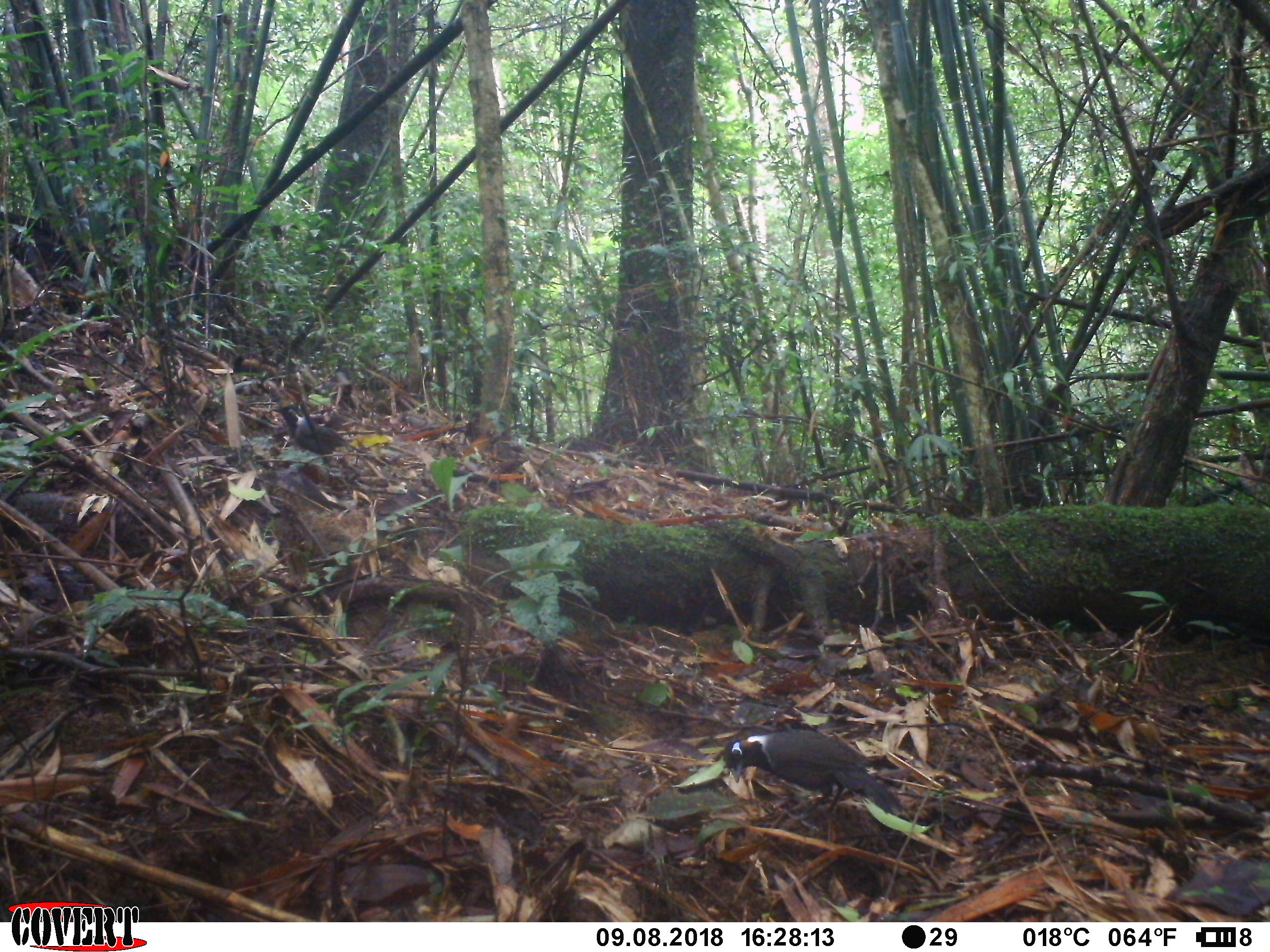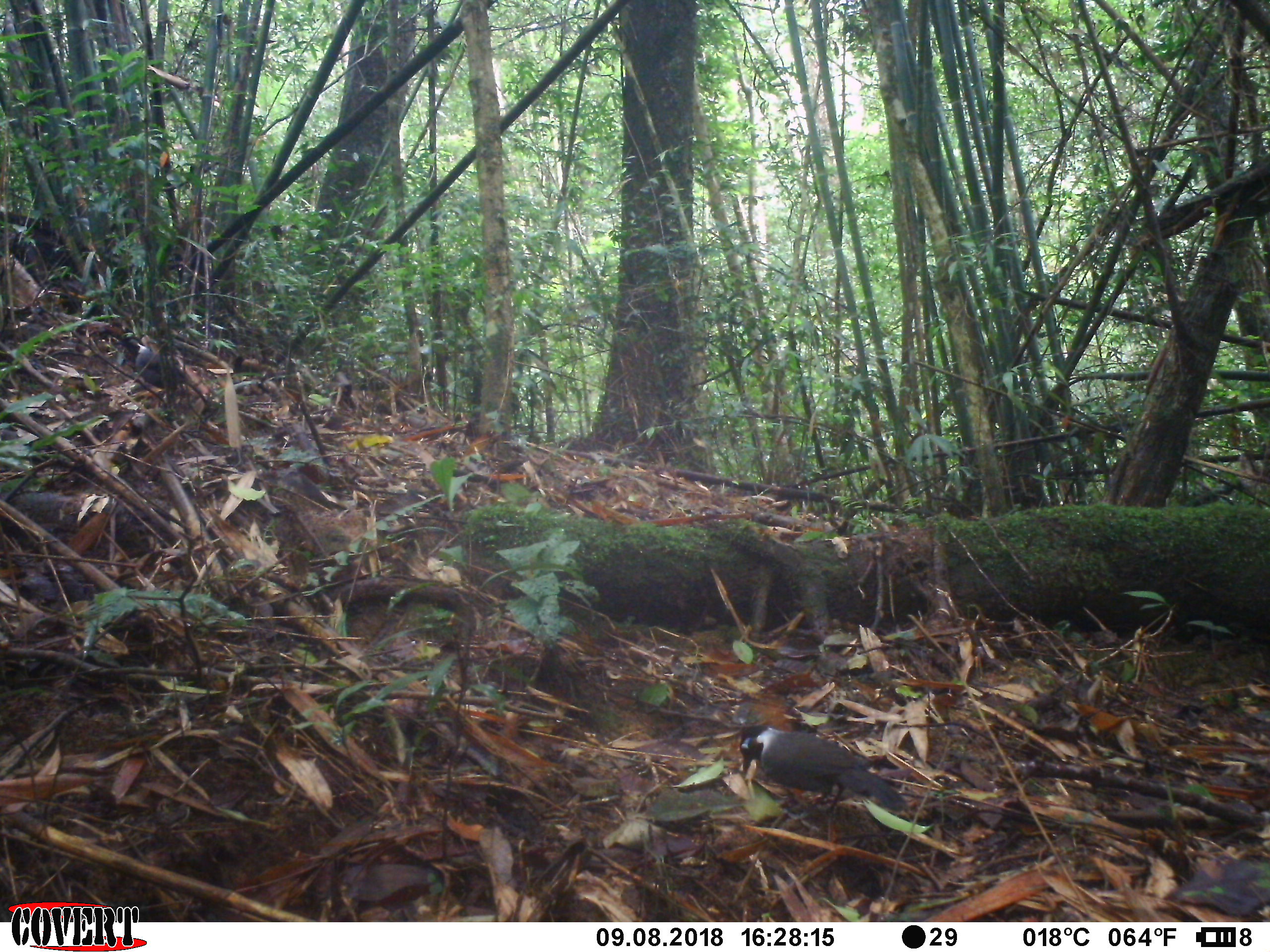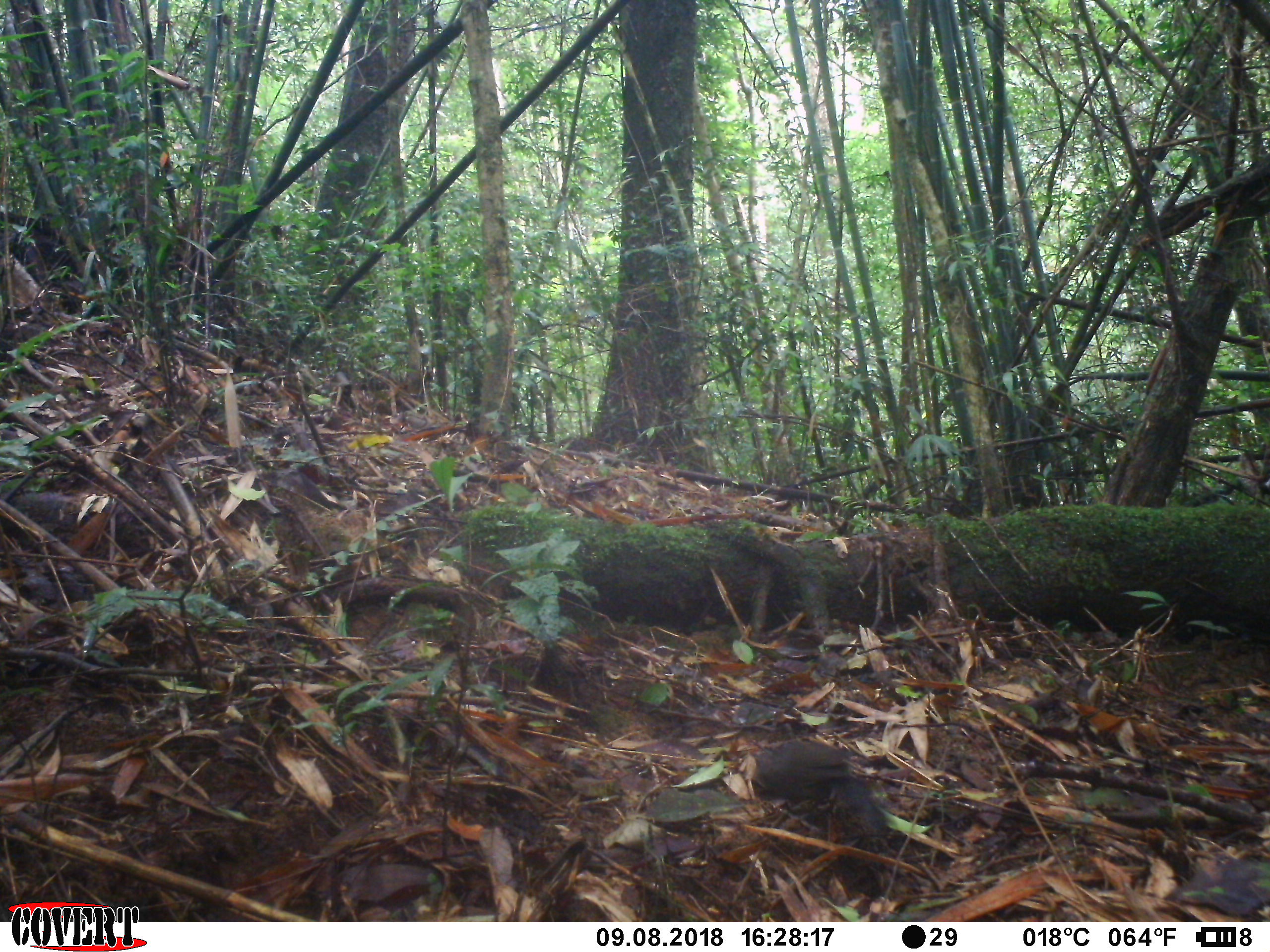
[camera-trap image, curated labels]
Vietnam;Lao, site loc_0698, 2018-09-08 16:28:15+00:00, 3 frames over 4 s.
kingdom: Animalia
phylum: Chordata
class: Aves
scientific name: Aves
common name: bird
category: unidentified bird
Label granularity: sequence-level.